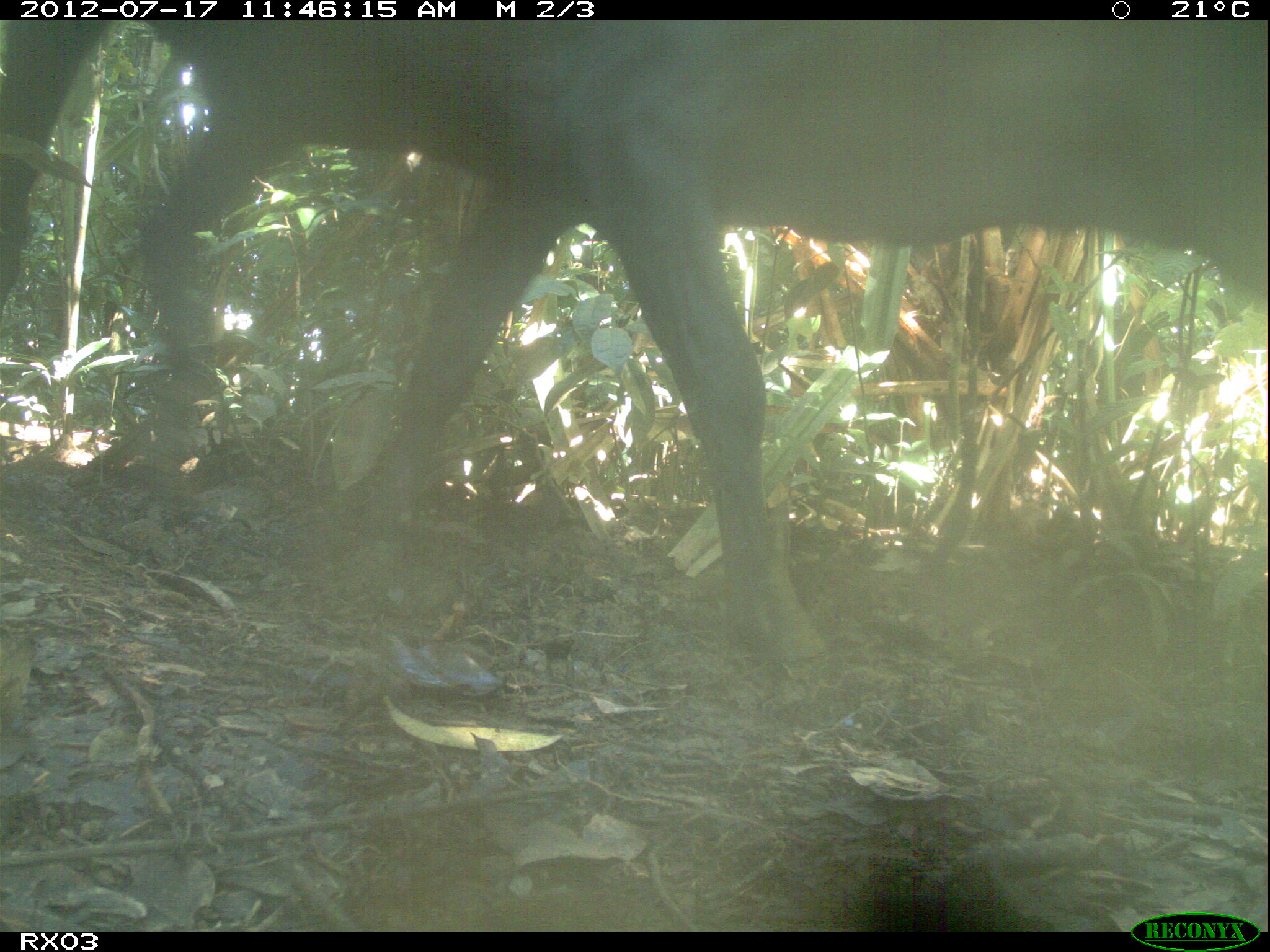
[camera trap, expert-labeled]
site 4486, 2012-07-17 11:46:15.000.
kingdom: Animalia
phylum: Chordata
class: Mammalia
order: Artiodactyla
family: Bovidae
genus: Bos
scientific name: Bos taurus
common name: domestic cattle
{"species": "Bos taurus (domestic cattle)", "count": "3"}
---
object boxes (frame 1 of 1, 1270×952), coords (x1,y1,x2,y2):
bos taurus: (0,15,1266,683)